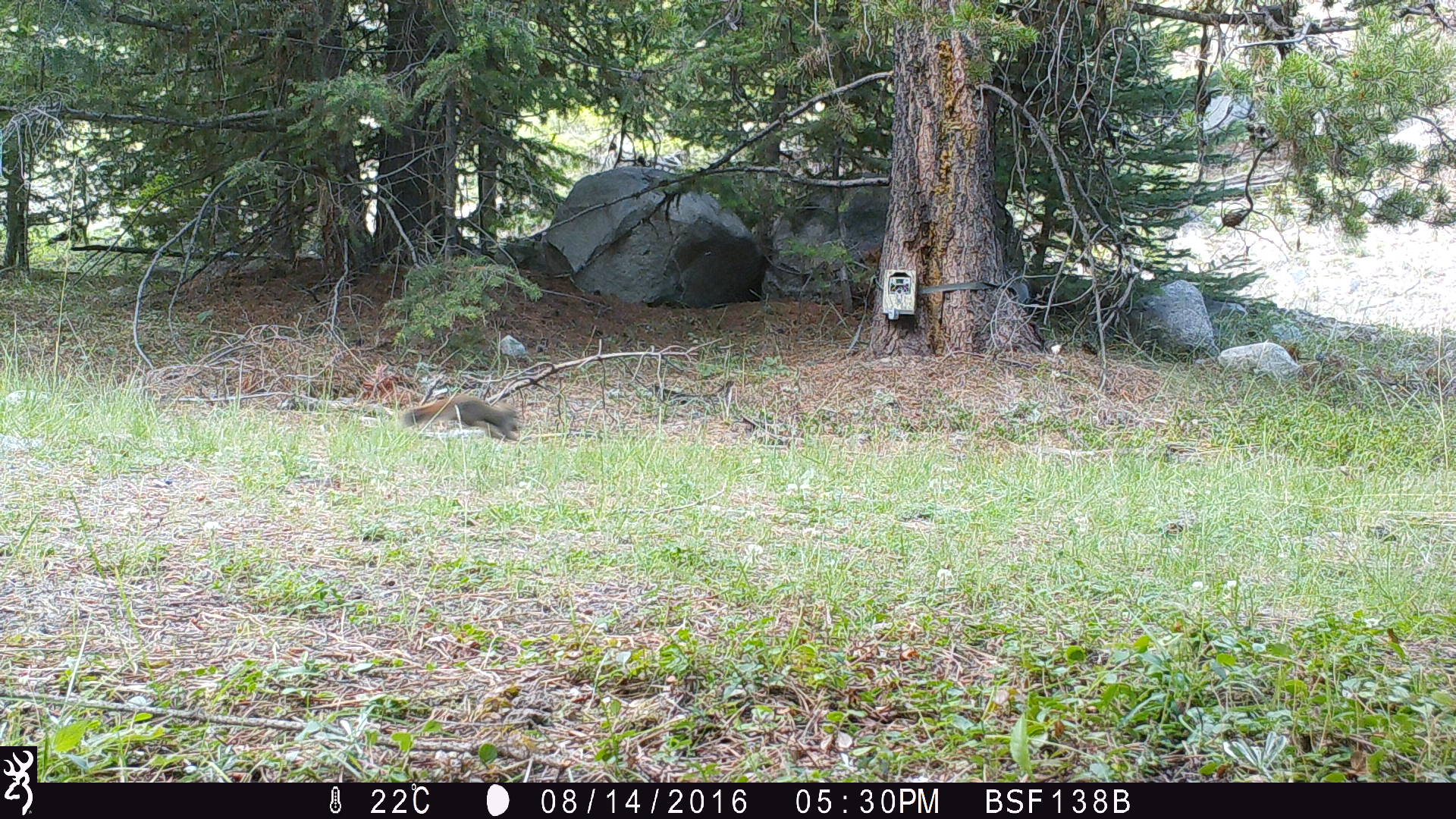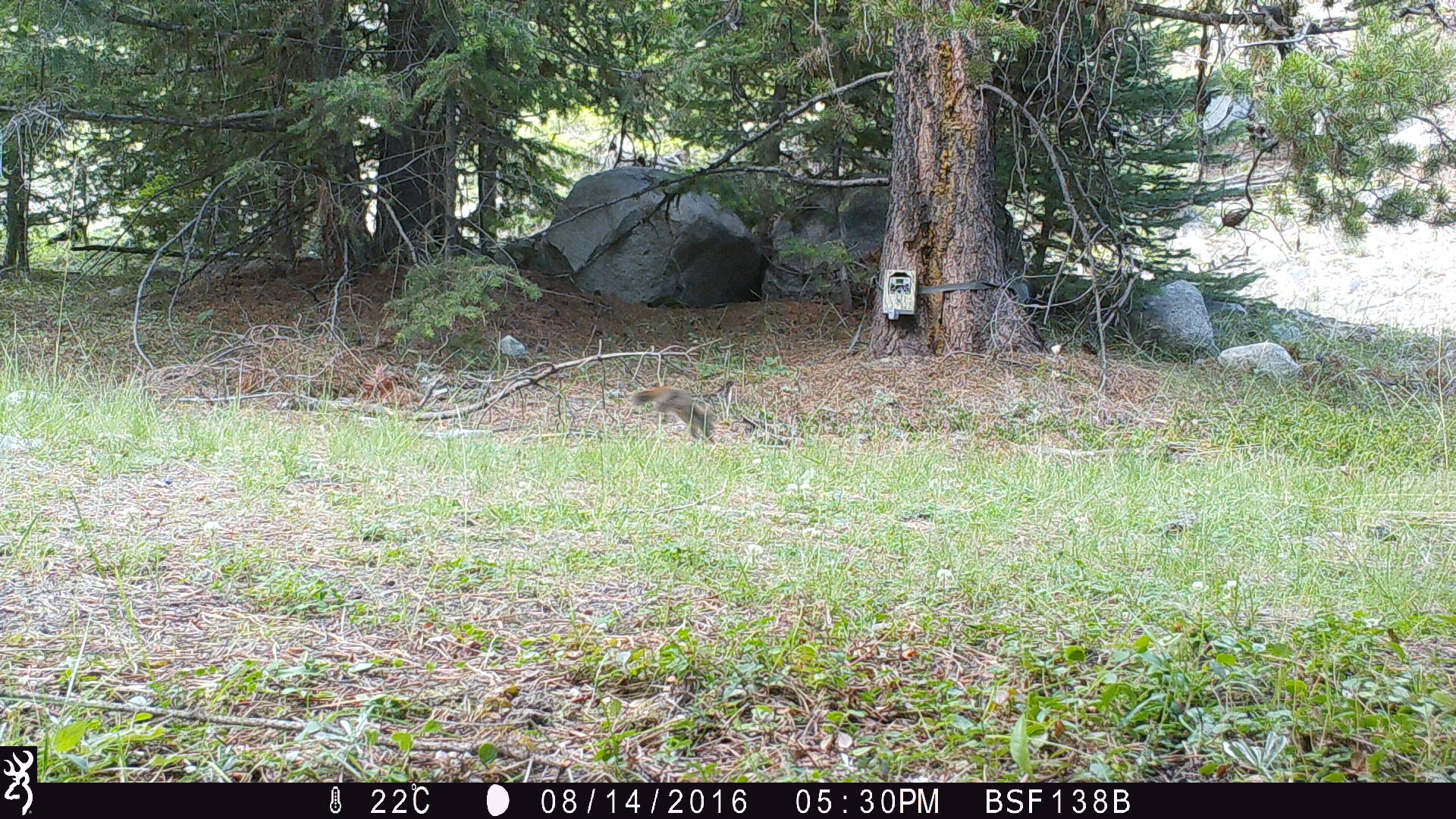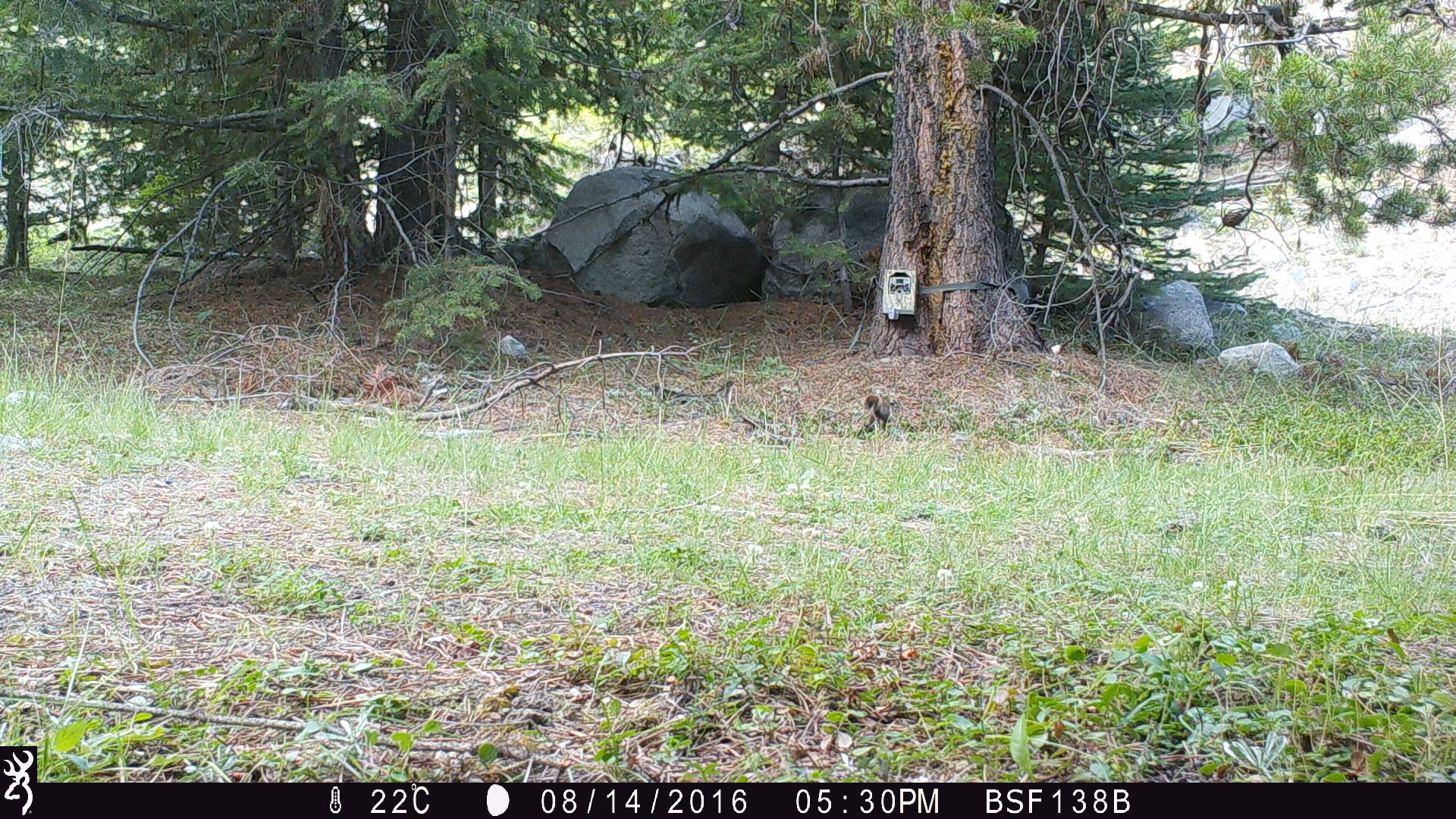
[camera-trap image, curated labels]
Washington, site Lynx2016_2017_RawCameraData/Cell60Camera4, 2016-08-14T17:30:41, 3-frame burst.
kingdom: Animalia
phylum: Chordata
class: Mammalia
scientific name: Mammalia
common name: small mammal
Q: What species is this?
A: Small mammal (Mammalia).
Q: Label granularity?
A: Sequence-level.